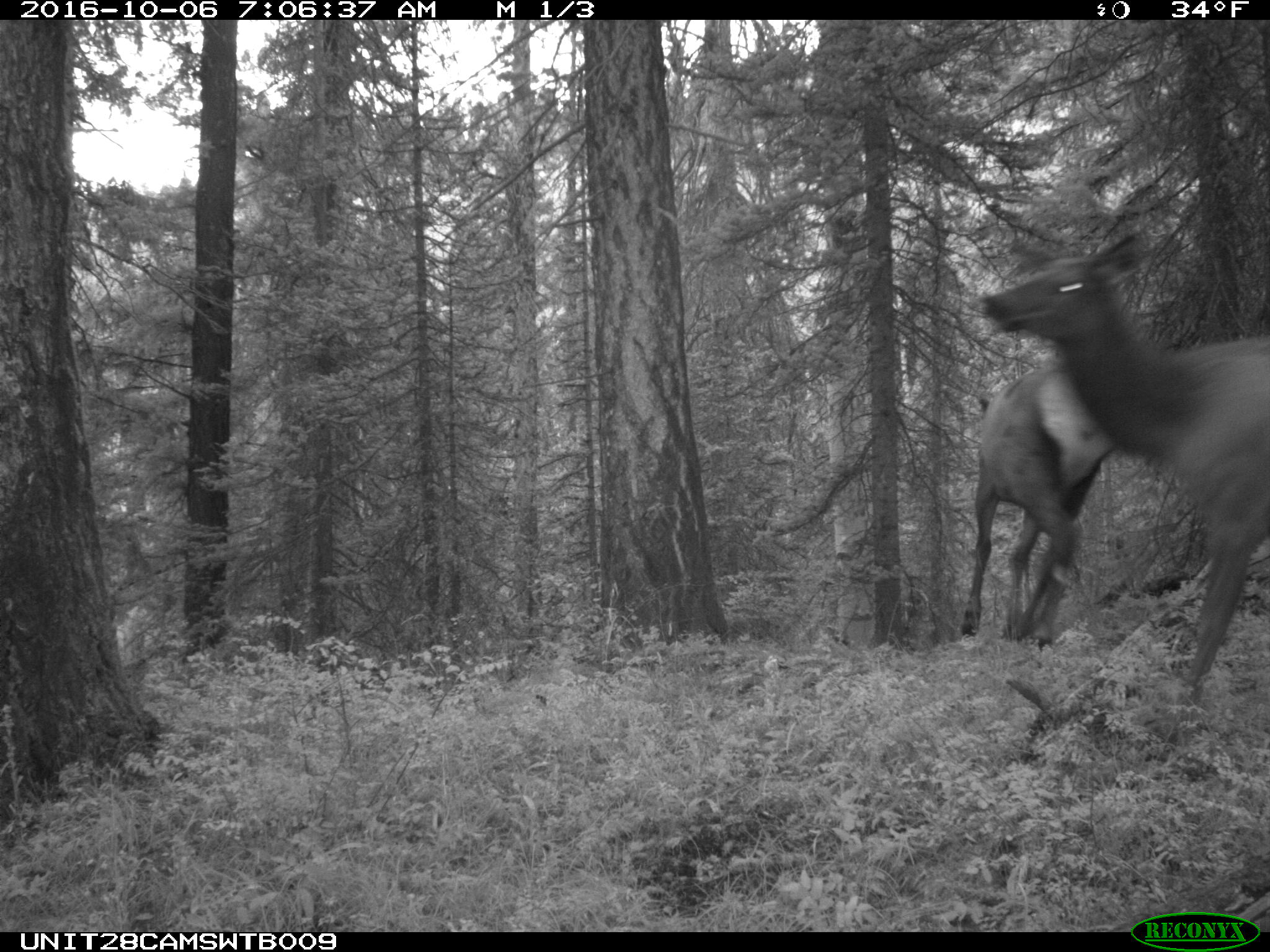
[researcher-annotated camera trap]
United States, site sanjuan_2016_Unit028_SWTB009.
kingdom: Animalia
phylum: Chordata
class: Mammalia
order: Artiodactyla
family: Cervidae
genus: Cervus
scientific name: Cervus elaphus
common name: red deer